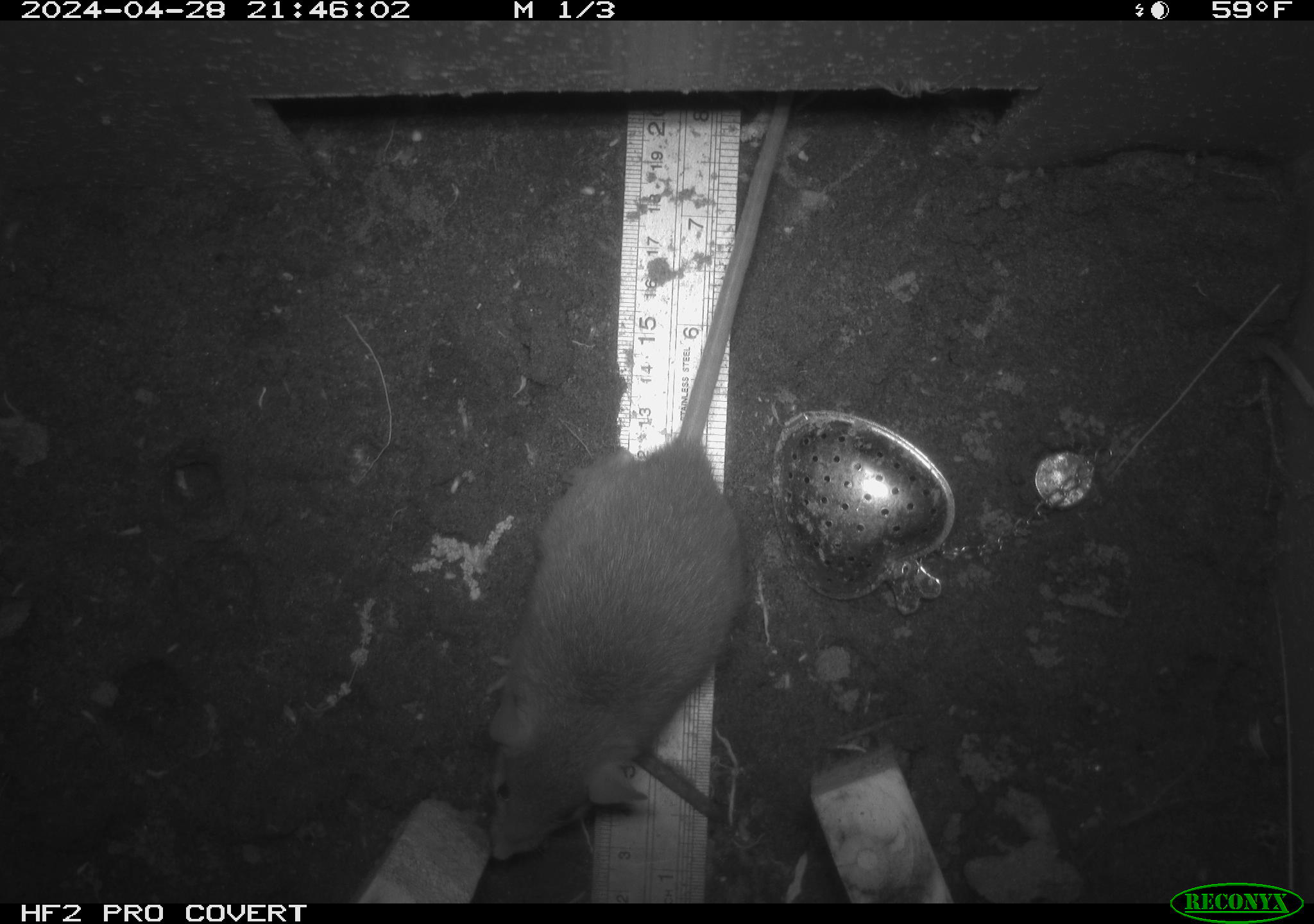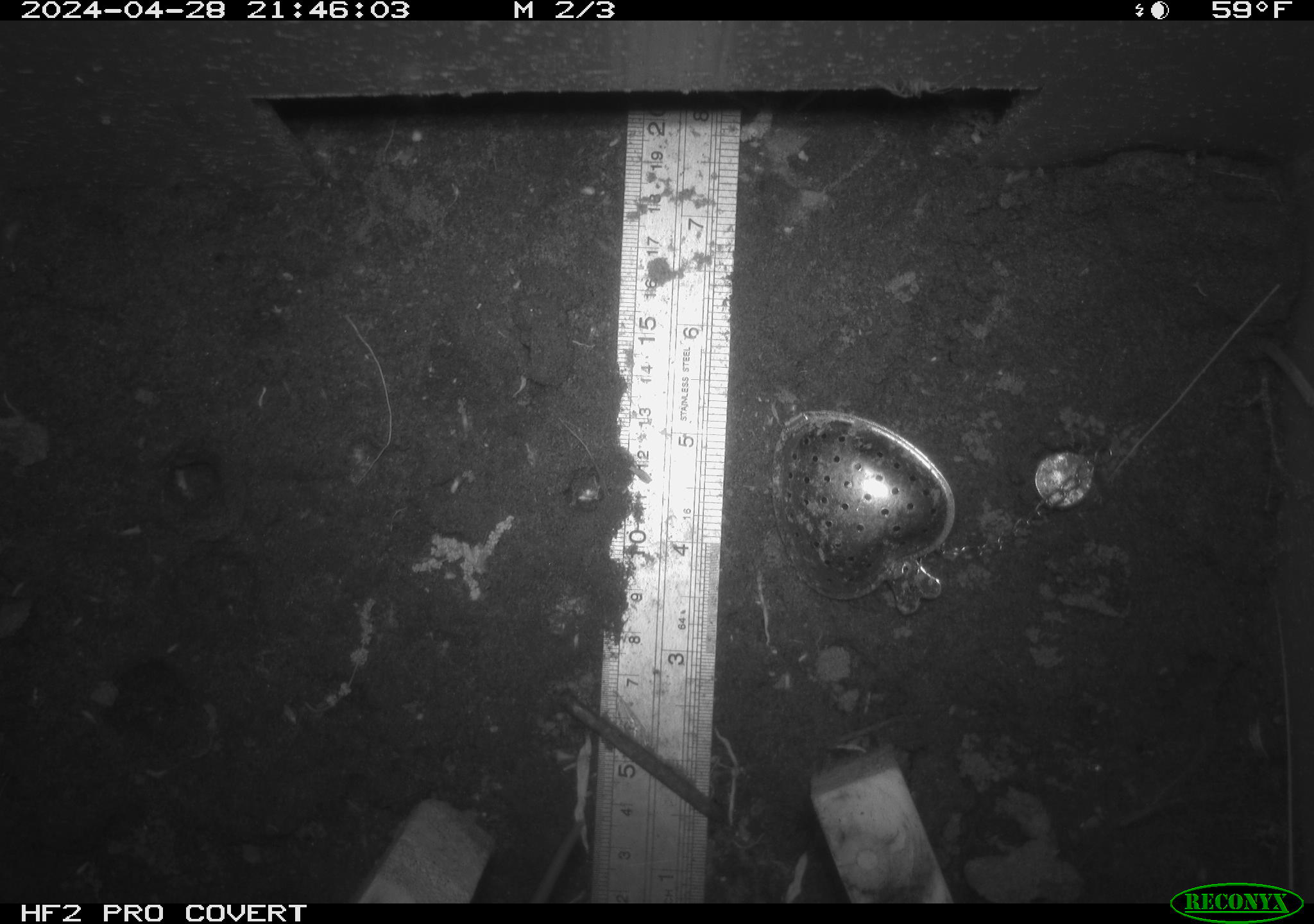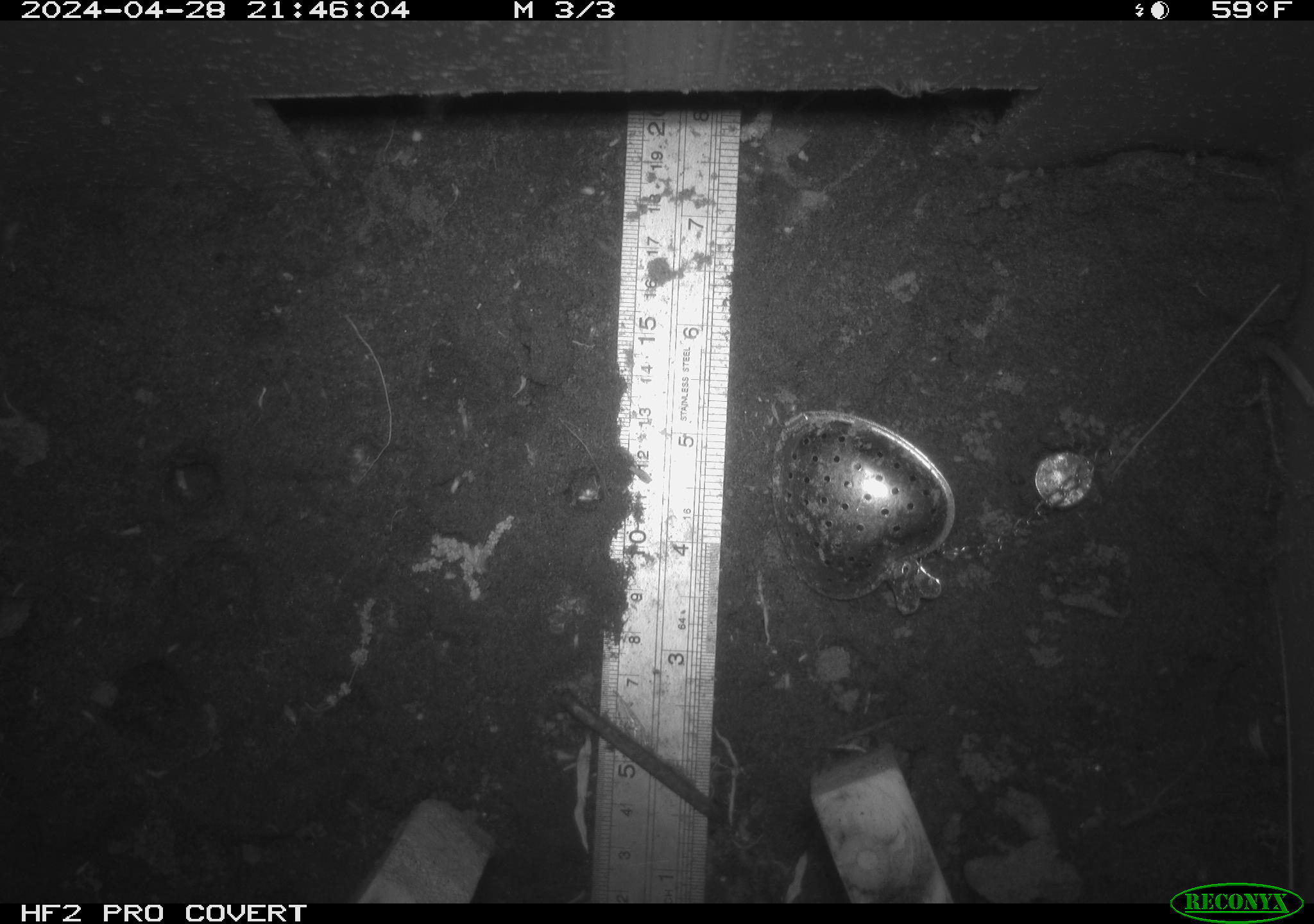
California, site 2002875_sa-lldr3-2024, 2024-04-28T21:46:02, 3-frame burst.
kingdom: Animalia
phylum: Chordata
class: Mammalia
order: Rodentia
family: Muridae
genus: Rattus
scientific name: Rattus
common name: rat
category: rattus species